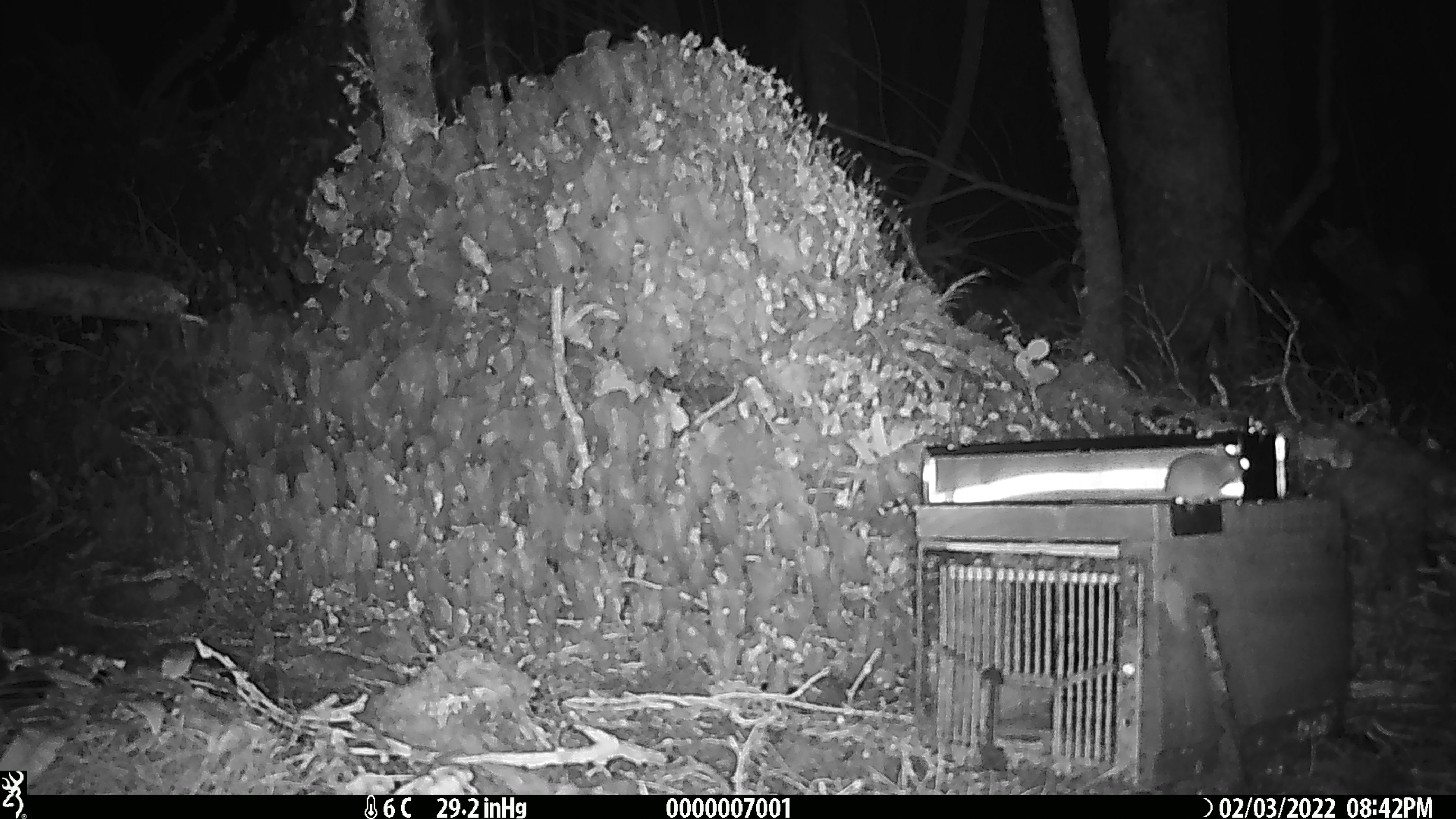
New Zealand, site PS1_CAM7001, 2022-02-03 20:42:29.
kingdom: Animalia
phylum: Chordata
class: Mammalia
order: Rodentia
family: Muridae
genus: Mus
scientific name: Mus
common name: mouse